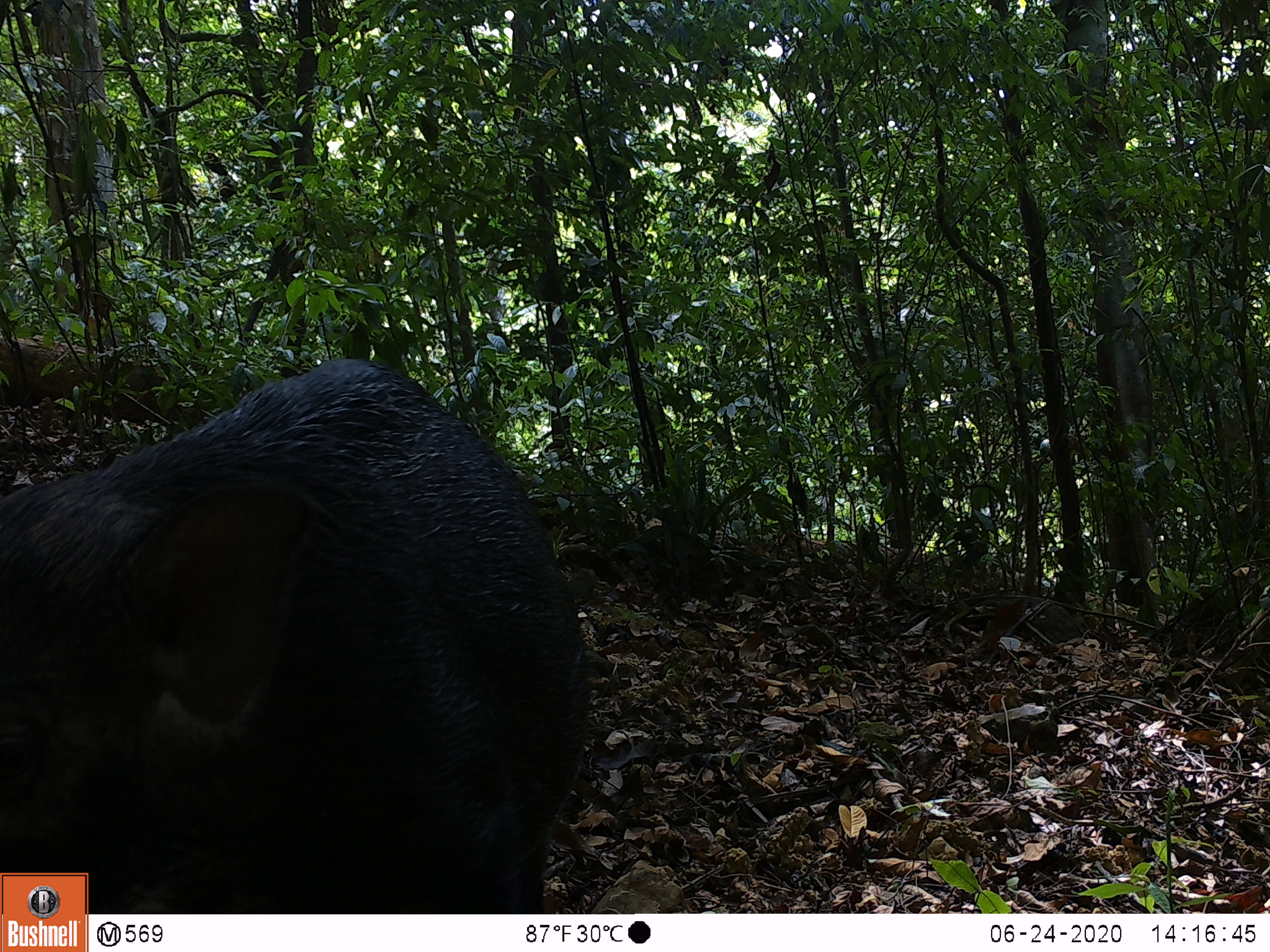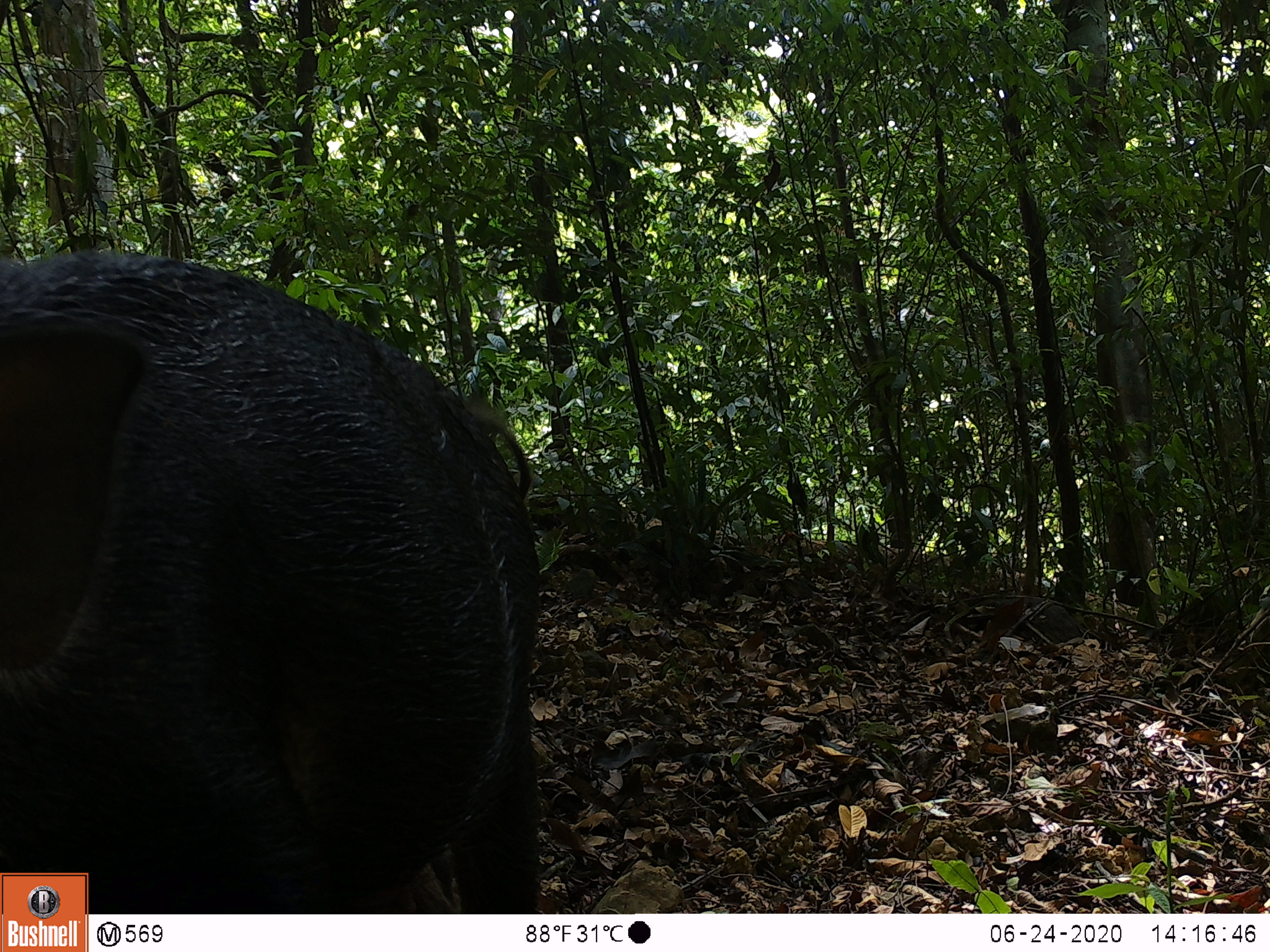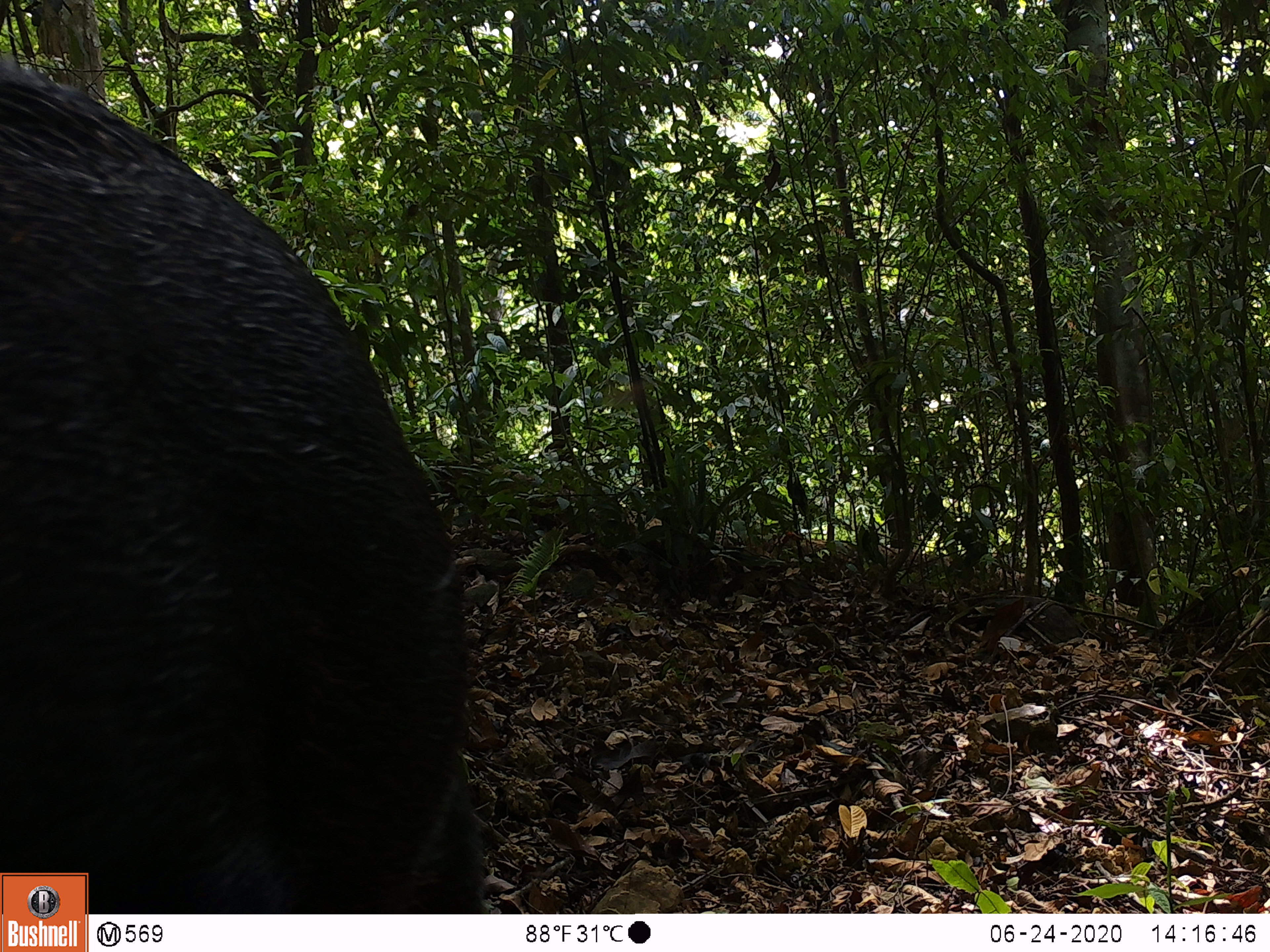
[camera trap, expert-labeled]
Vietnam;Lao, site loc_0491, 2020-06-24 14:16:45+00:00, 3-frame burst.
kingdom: Animalia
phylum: Chordata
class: Mammalia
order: Artiodactyla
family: Suidae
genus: Sus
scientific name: Sus scrofa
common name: eurasian wild pig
Eurasian wild pig (Sus scrofa). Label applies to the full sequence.